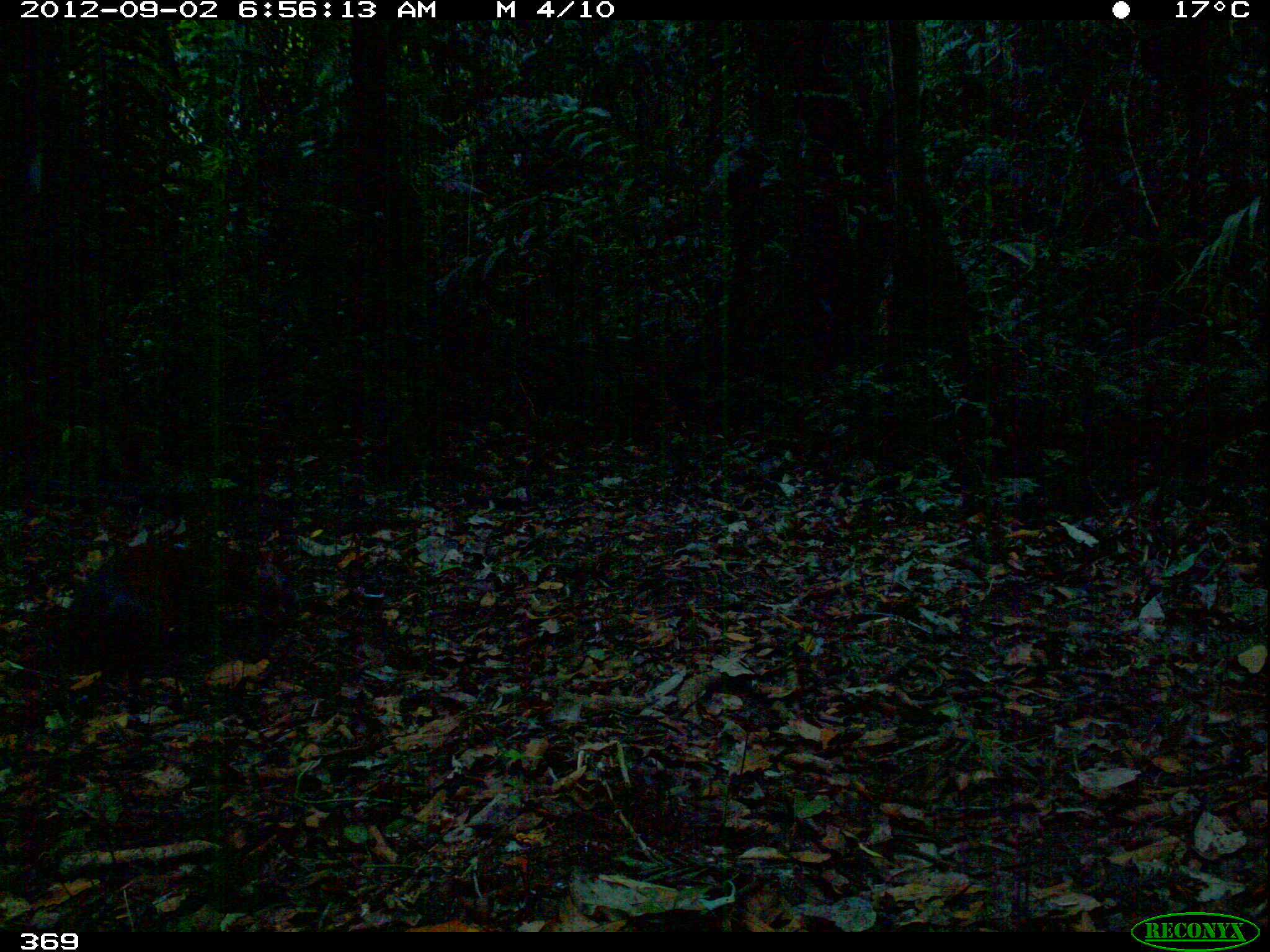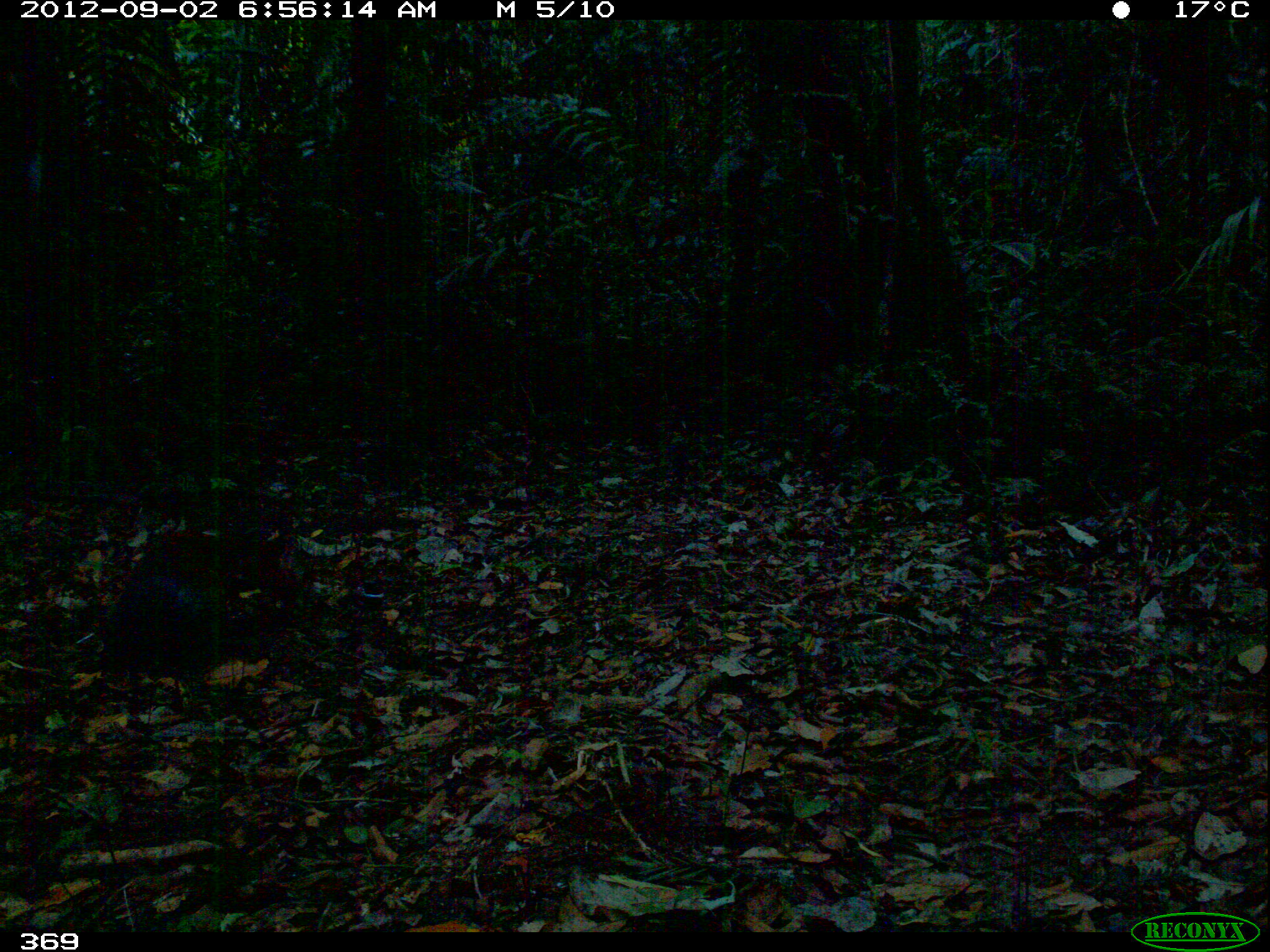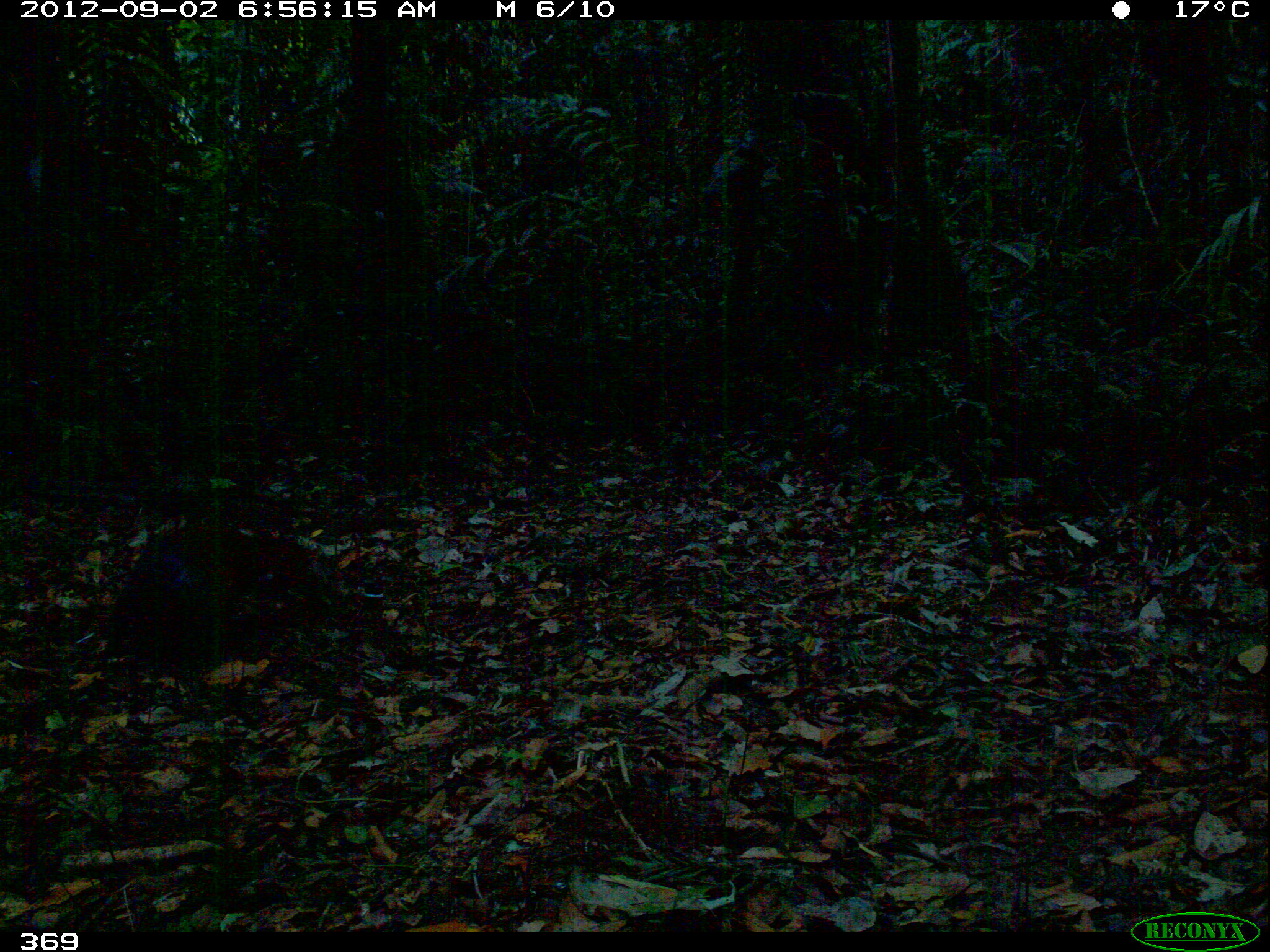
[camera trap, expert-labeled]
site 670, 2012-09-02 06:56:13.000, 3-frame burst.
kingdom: Animalia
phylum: Chordata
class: Mammalia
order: Rodentia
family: Dasyproctidae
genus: Dasyprocta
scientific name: Dasyprocta punctata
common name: central american agouti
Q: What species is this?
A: Dasyprocta punctata (central american agouti).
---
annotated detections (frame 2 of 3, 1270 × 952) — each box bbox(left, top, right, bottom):
dasyprocta punctata: bbox(100, 524, 285, 674)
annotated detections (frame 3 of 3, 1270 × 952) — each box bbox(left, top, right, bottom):
dasyprocta punctata: bbox(101, 517, 290, 674)